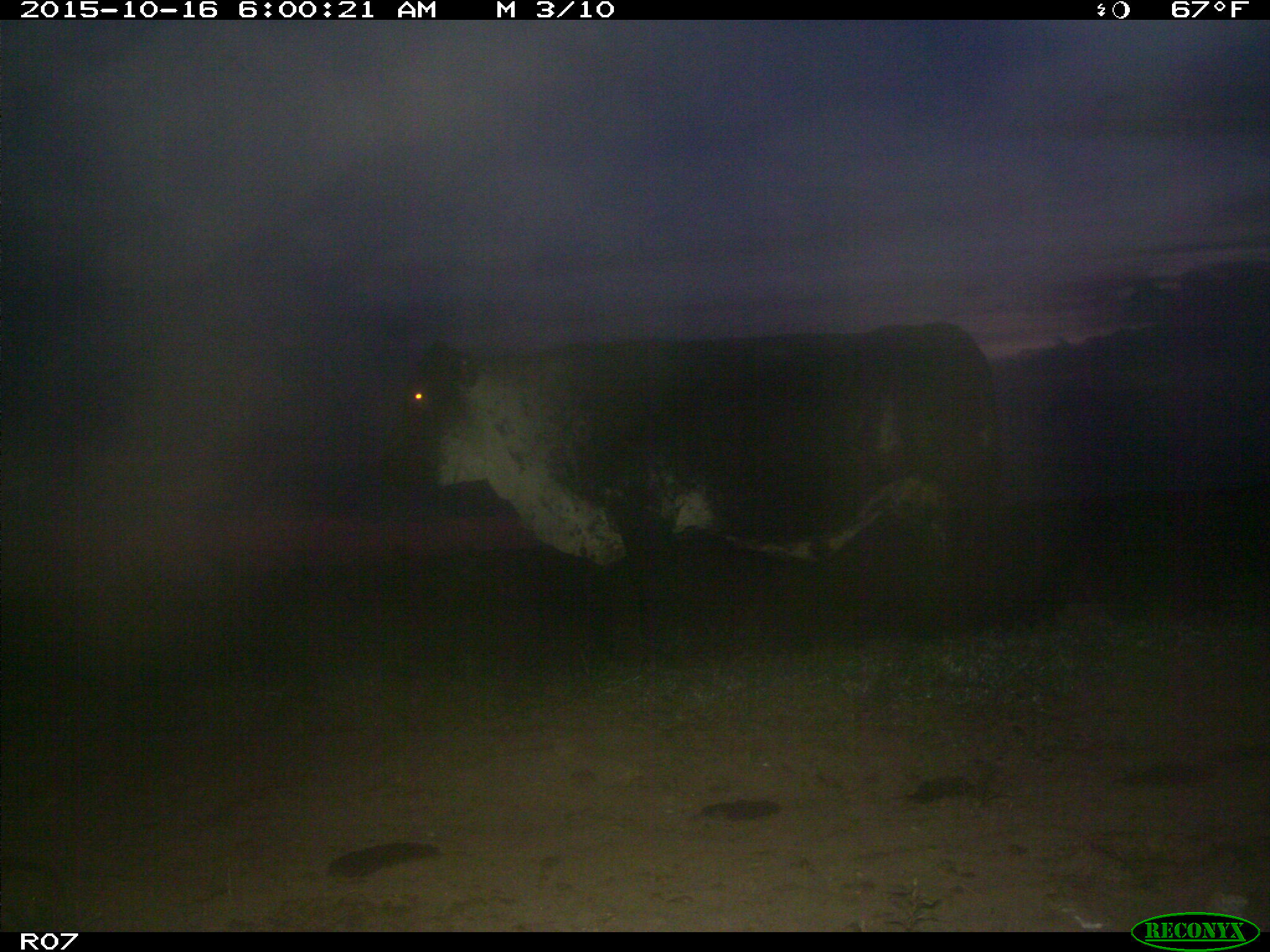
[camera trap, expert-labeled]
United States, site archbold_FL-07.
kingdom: Animalia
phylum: Chordata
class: Mammalia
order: Artiodactyla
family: Bovidae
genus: Bos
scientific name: Bos taurus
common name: domestic cow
Bos taurus (domestic cow).